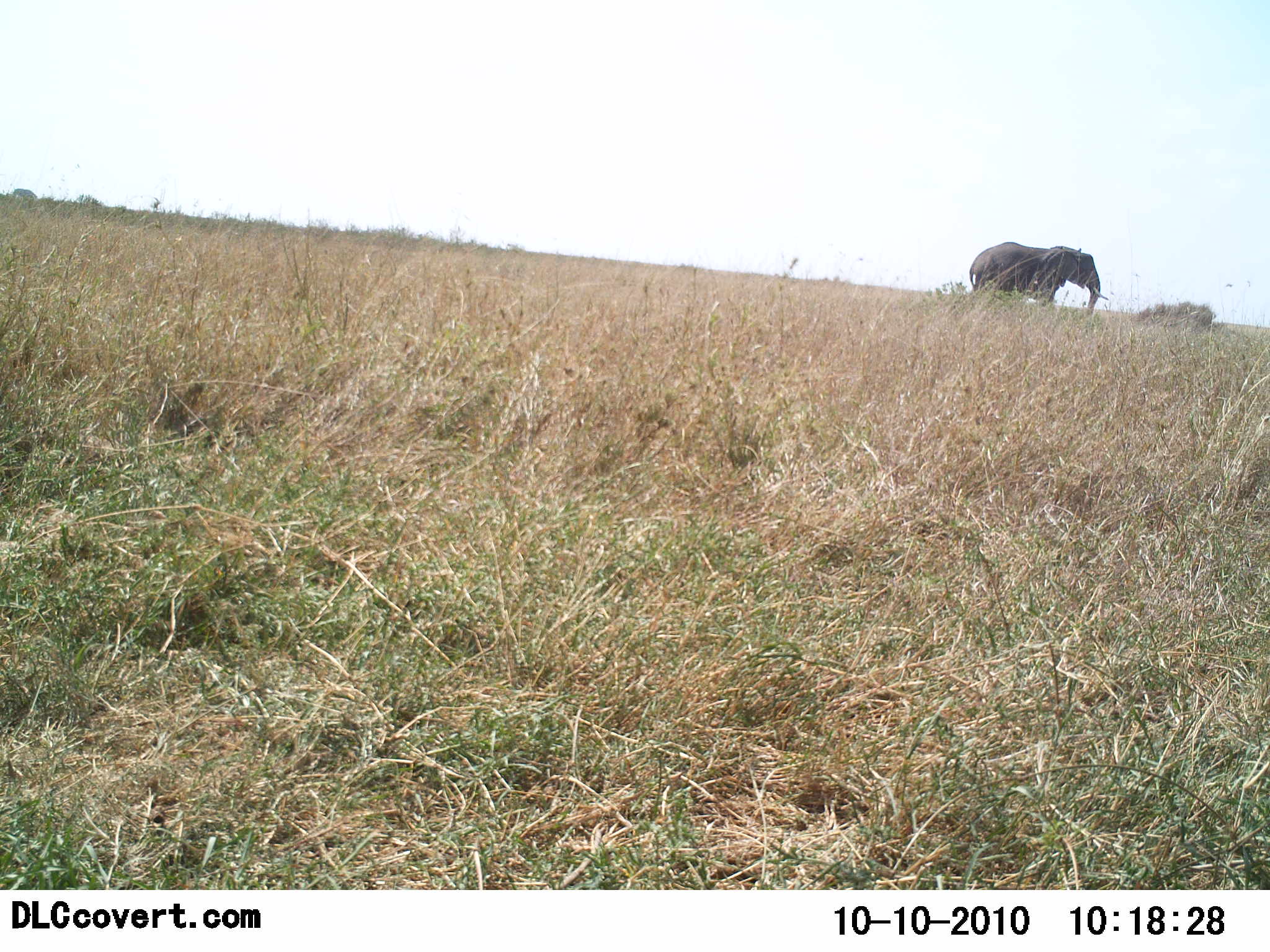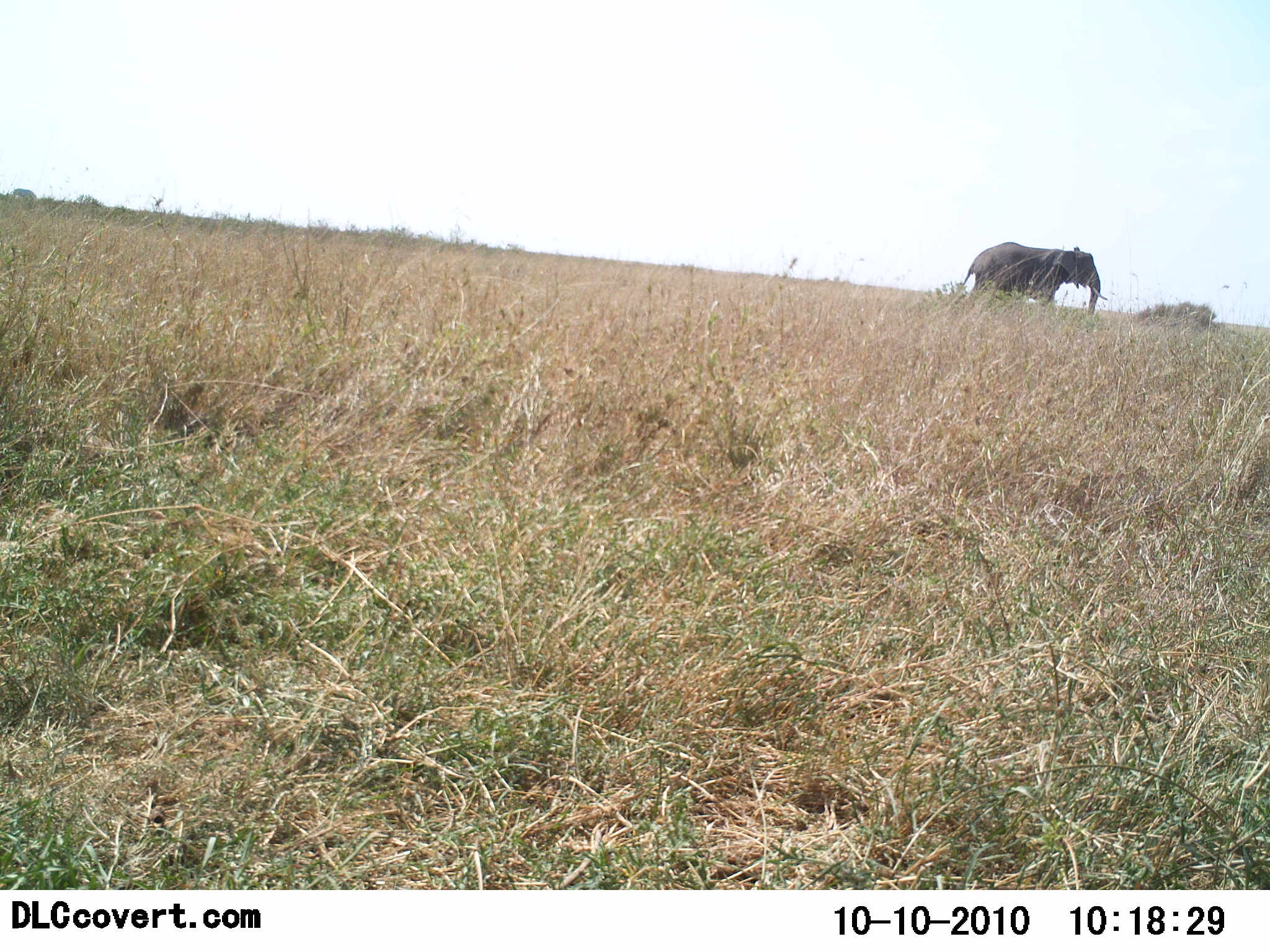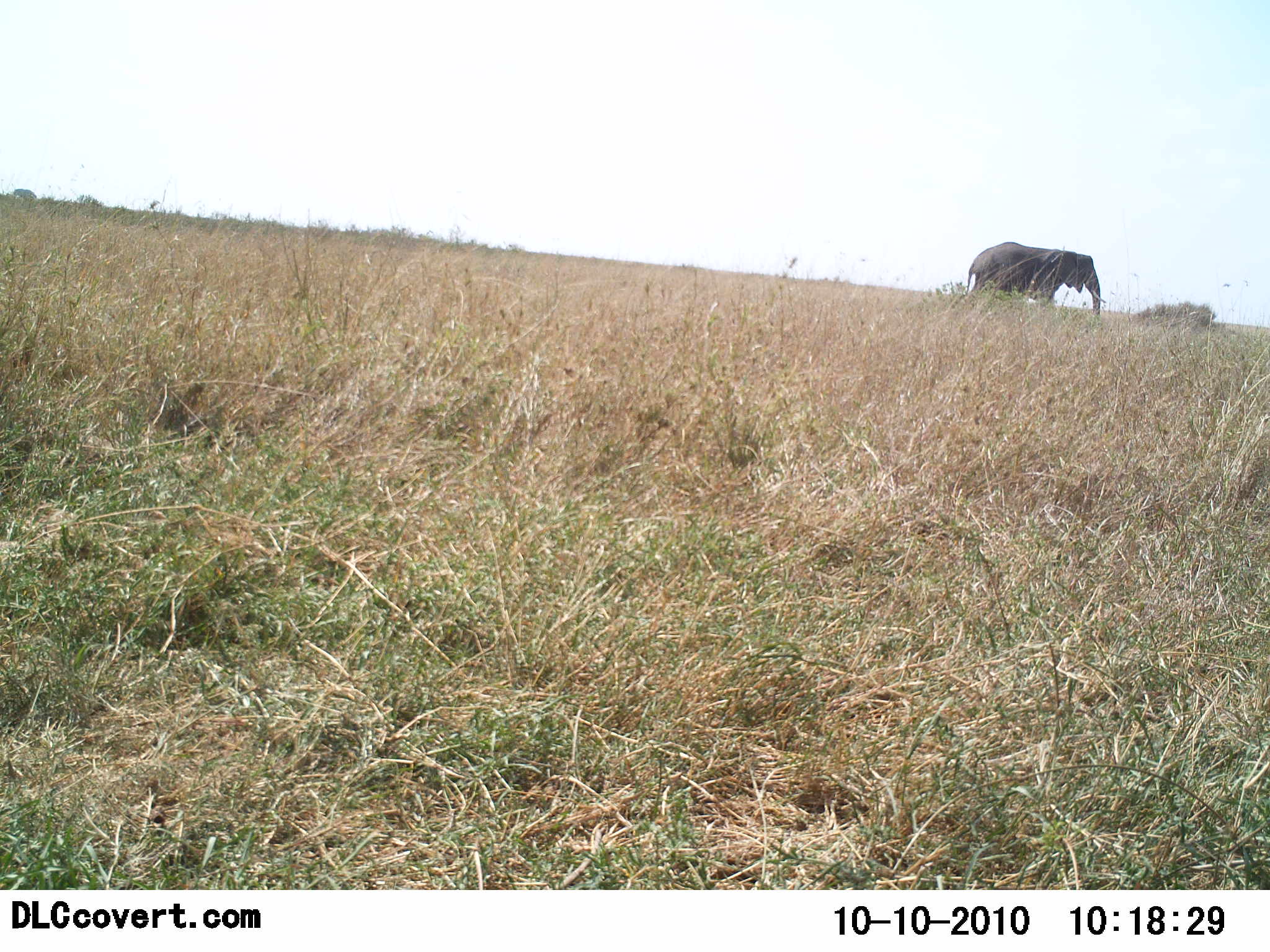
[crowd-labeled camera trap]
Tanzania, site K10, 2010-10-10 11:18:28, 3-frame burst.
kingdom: Animalia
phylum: Chordata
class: Mammalia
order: Proboscidea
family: Elephantidae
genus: Loxodonta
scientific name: Loxodonta africana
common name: african bush elephant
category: elephant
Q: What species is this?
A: Elephant (african bush elephant) (Loxodonta africana).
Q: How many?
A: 1.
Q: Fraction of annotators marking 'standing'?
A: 88%.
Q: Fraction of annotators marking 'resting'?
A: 0%.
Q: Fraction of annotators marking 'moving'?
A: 6%.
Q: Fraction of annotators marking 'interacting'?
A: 0%.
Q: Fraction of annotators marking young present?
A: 0%.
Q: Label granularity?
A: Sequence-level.